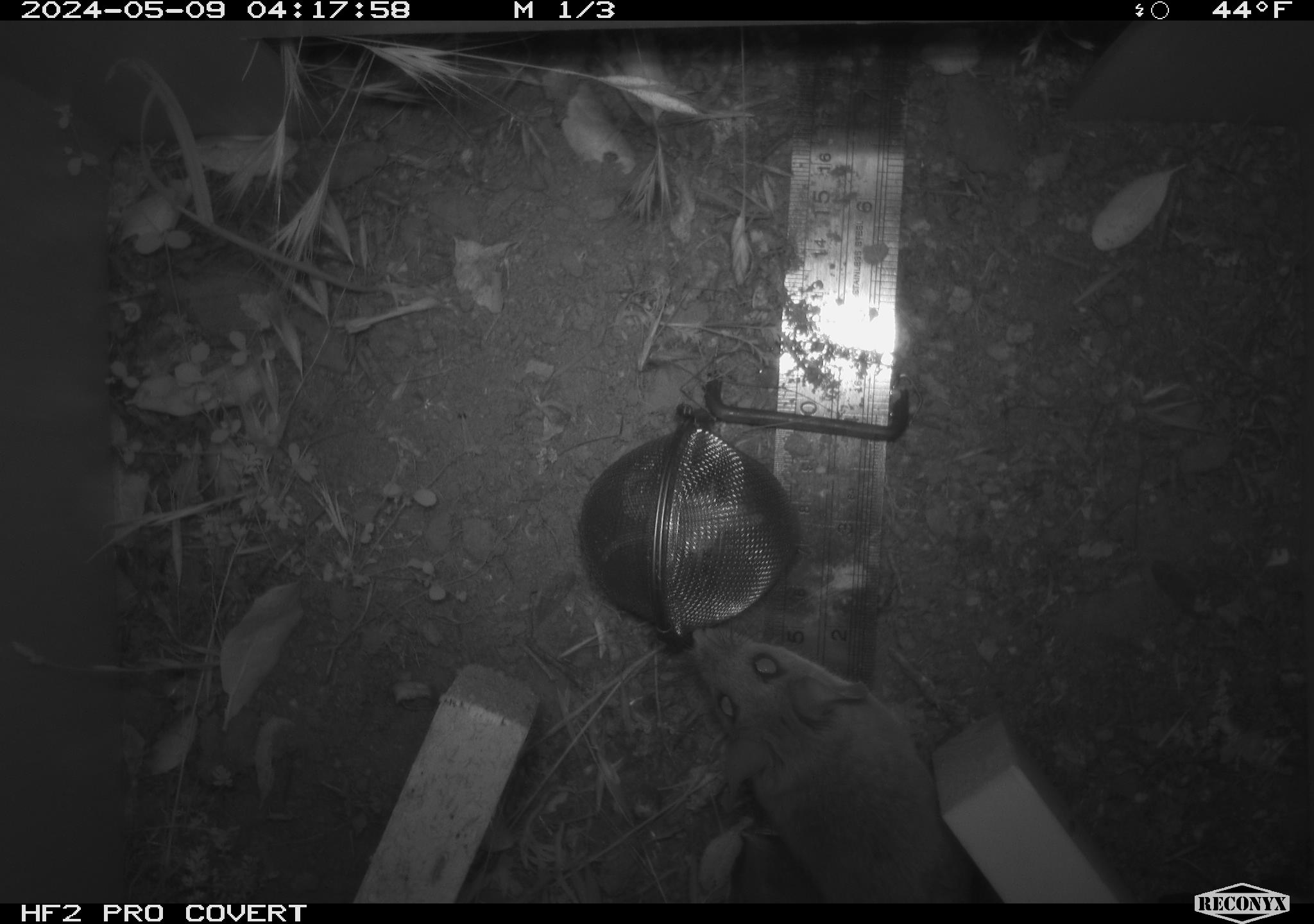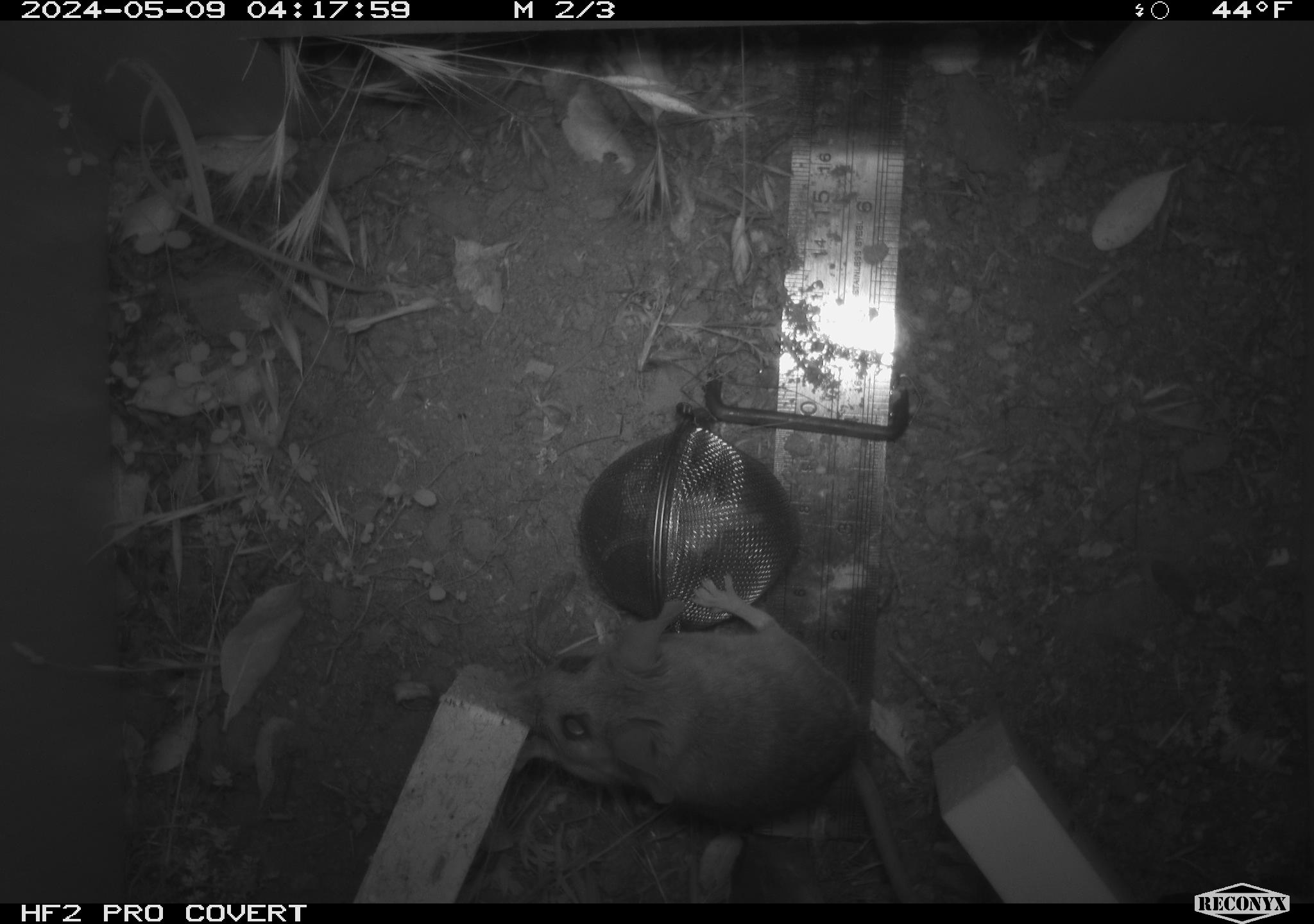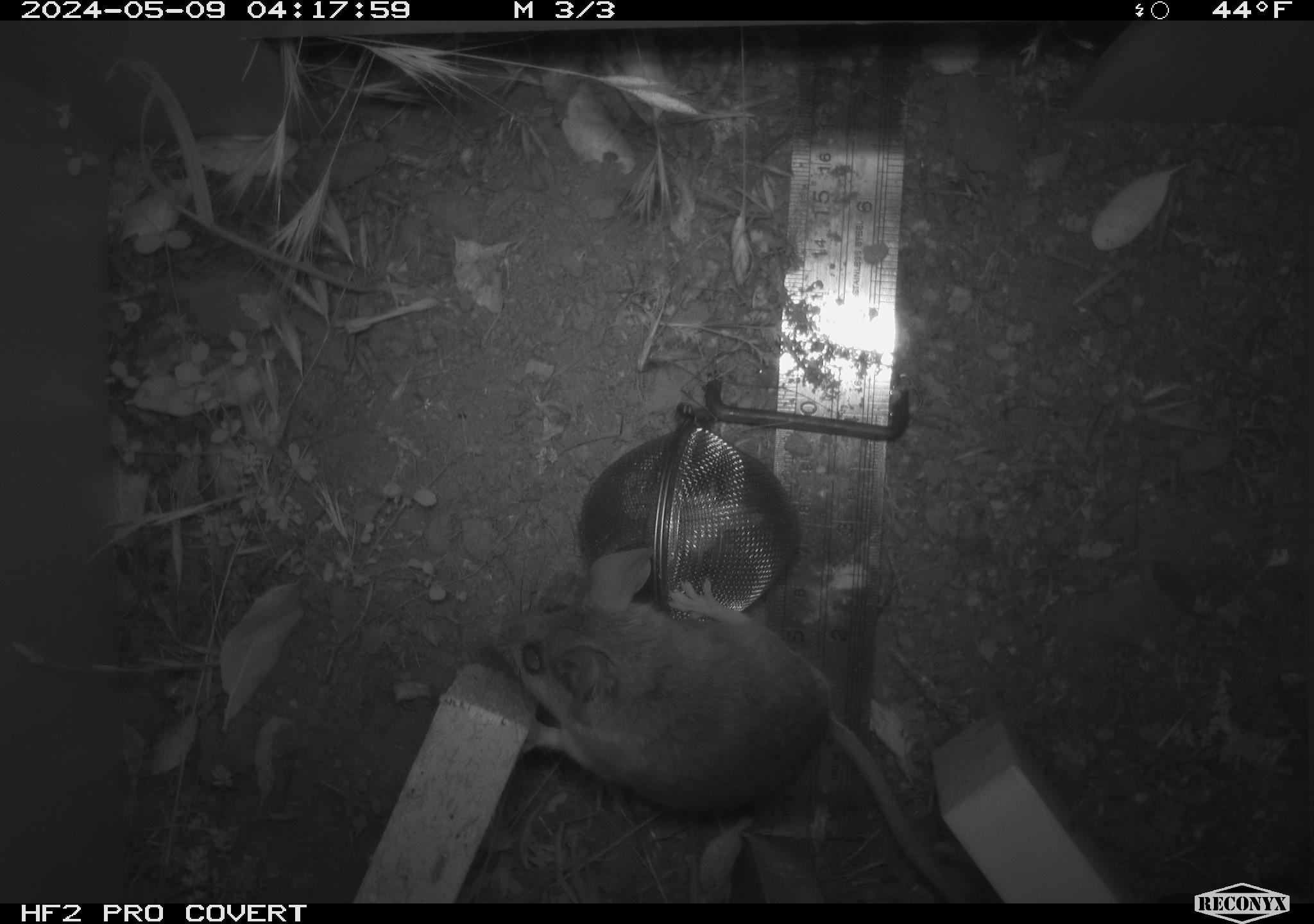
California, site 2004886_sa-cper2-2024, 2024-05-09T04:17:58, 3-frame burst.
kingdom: Animalia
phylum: Chordata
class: Mammalia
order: Rodentia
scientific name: Rodentia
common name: rodent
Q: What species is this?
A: Rodent (Rodentia).